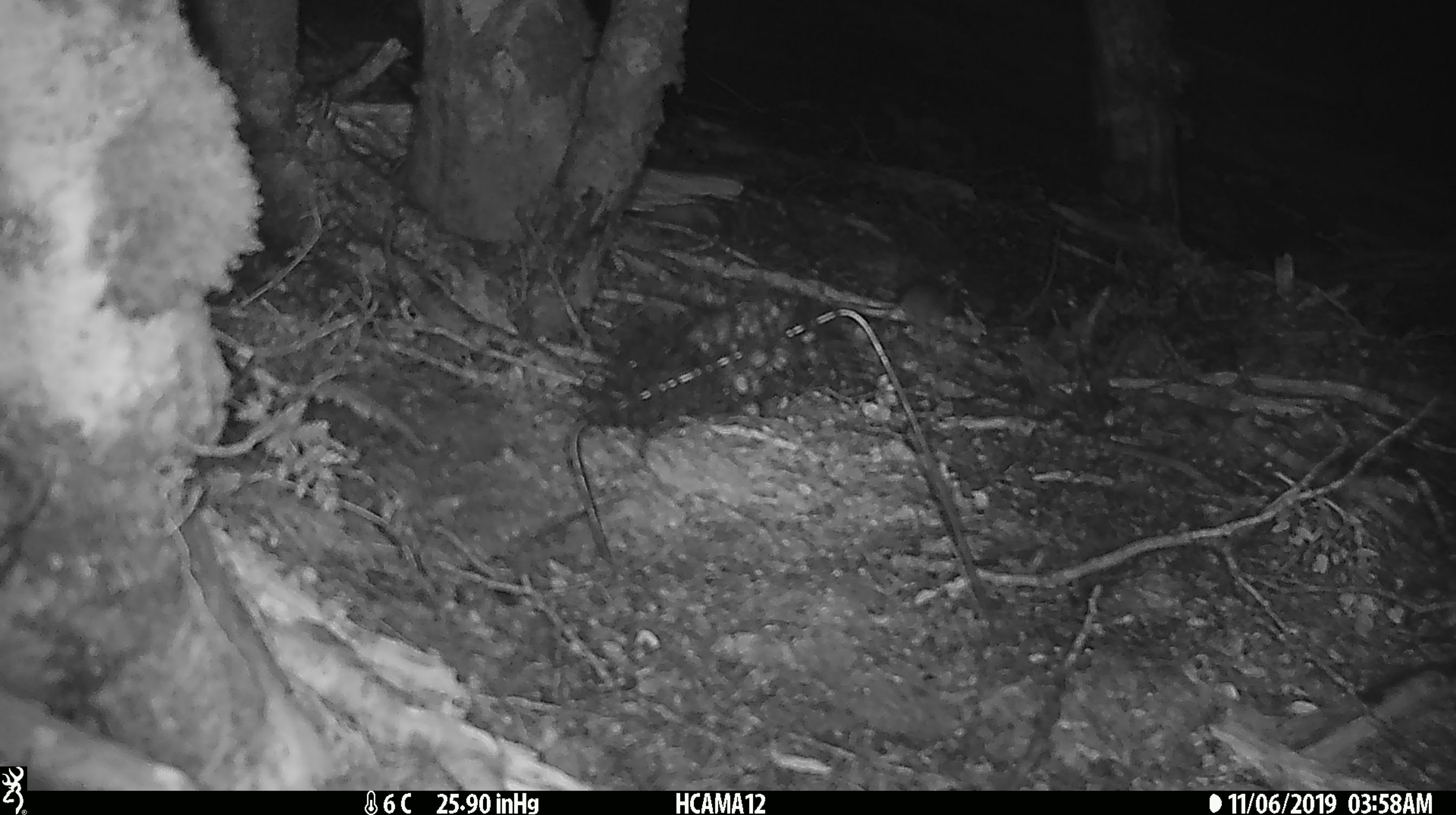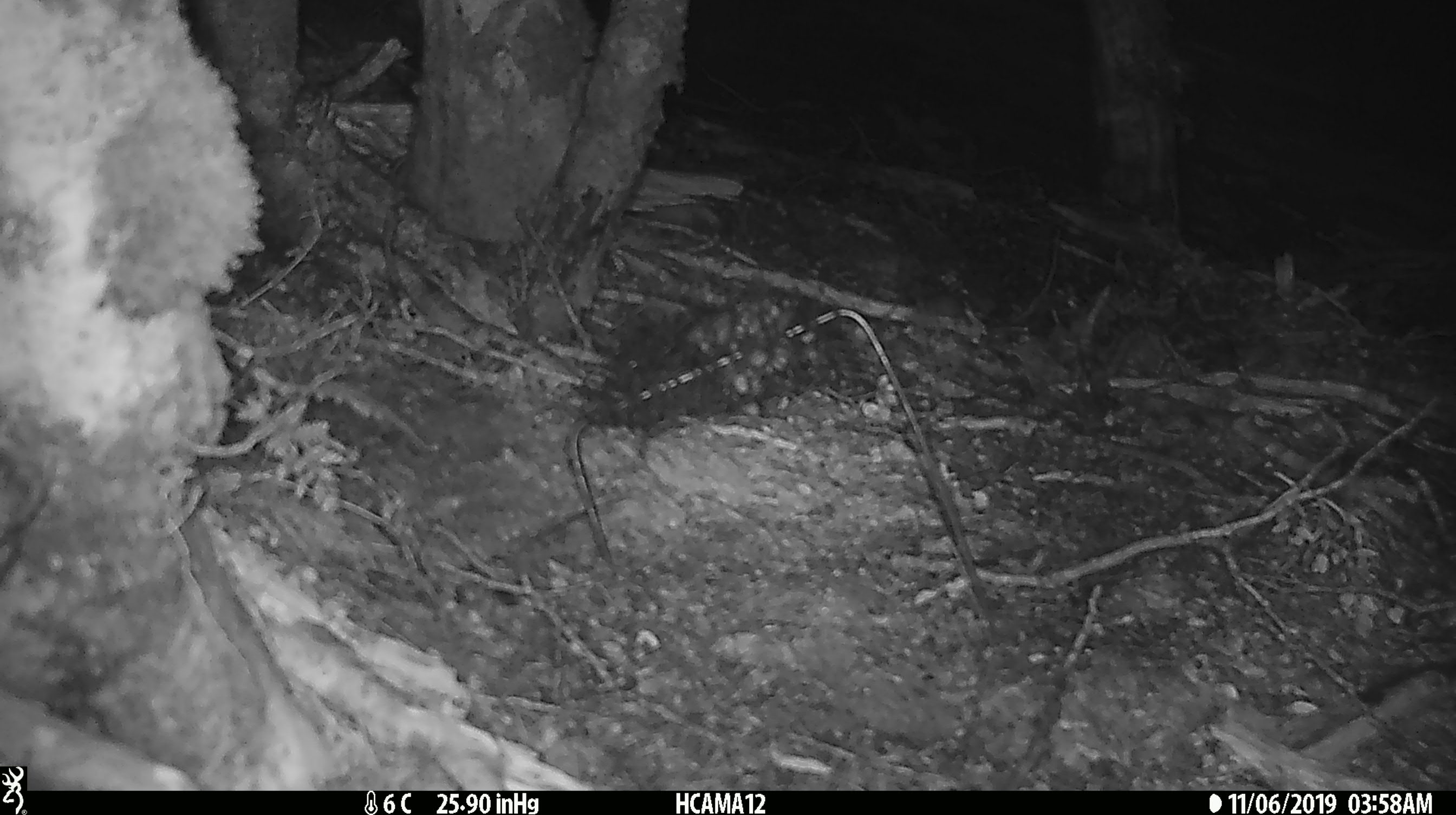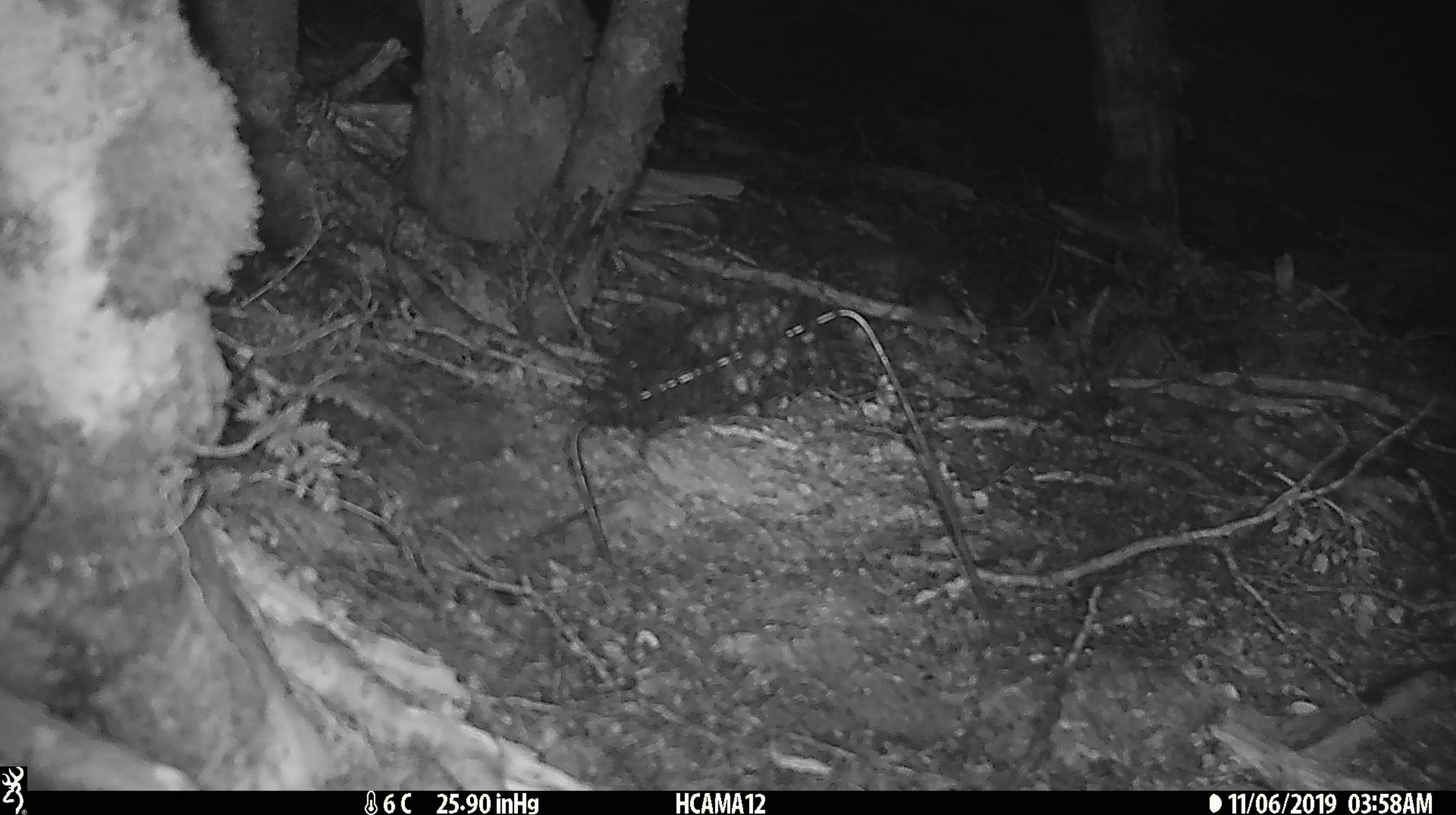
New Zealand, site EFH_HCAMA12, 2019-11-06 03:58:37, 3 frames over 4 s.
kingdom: Animalia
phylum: Chordata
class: Mammalia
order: Rodentia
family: Muridae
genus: Mus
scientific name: Mus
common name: mouse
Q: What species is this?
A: Mouse (Mus).